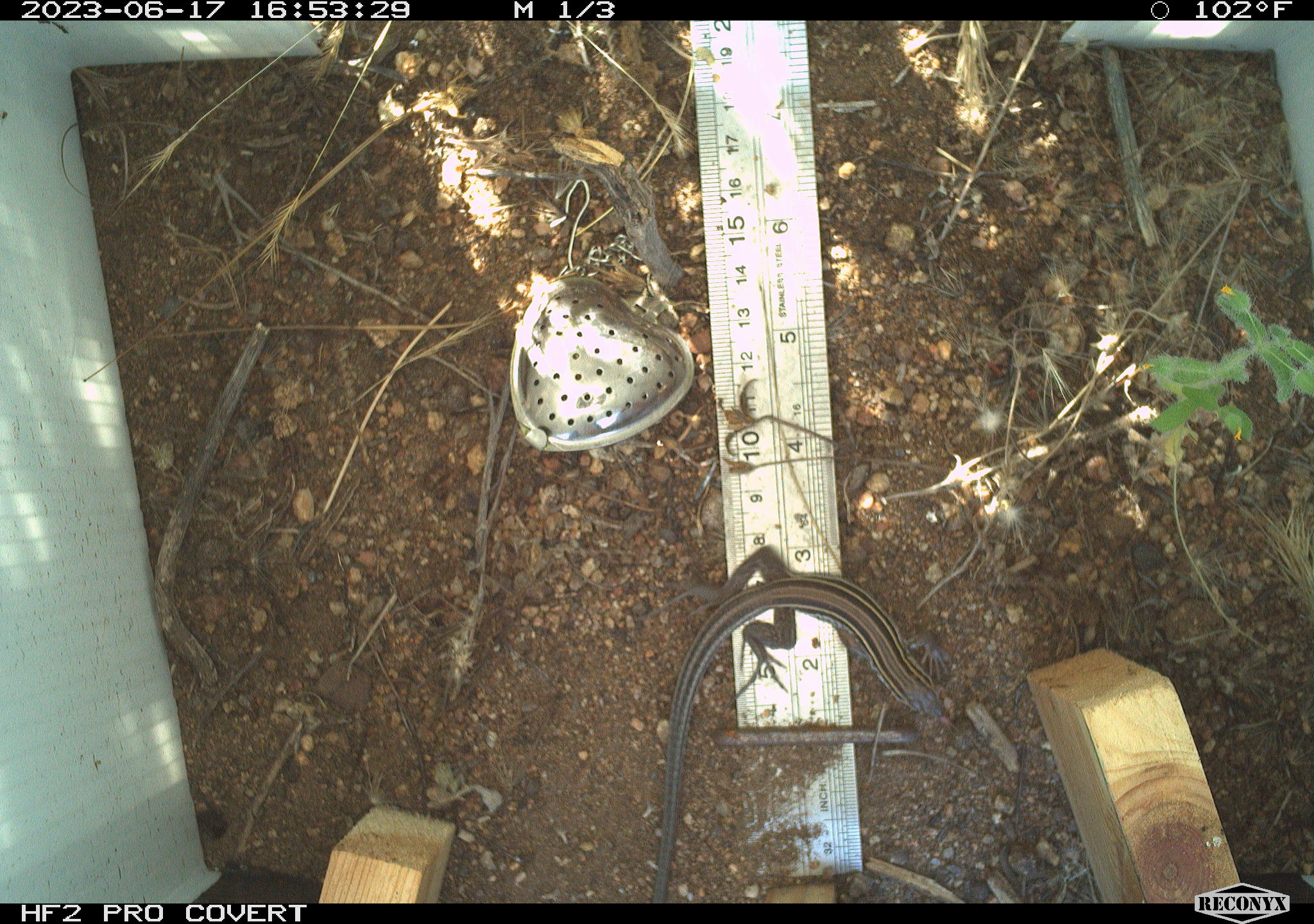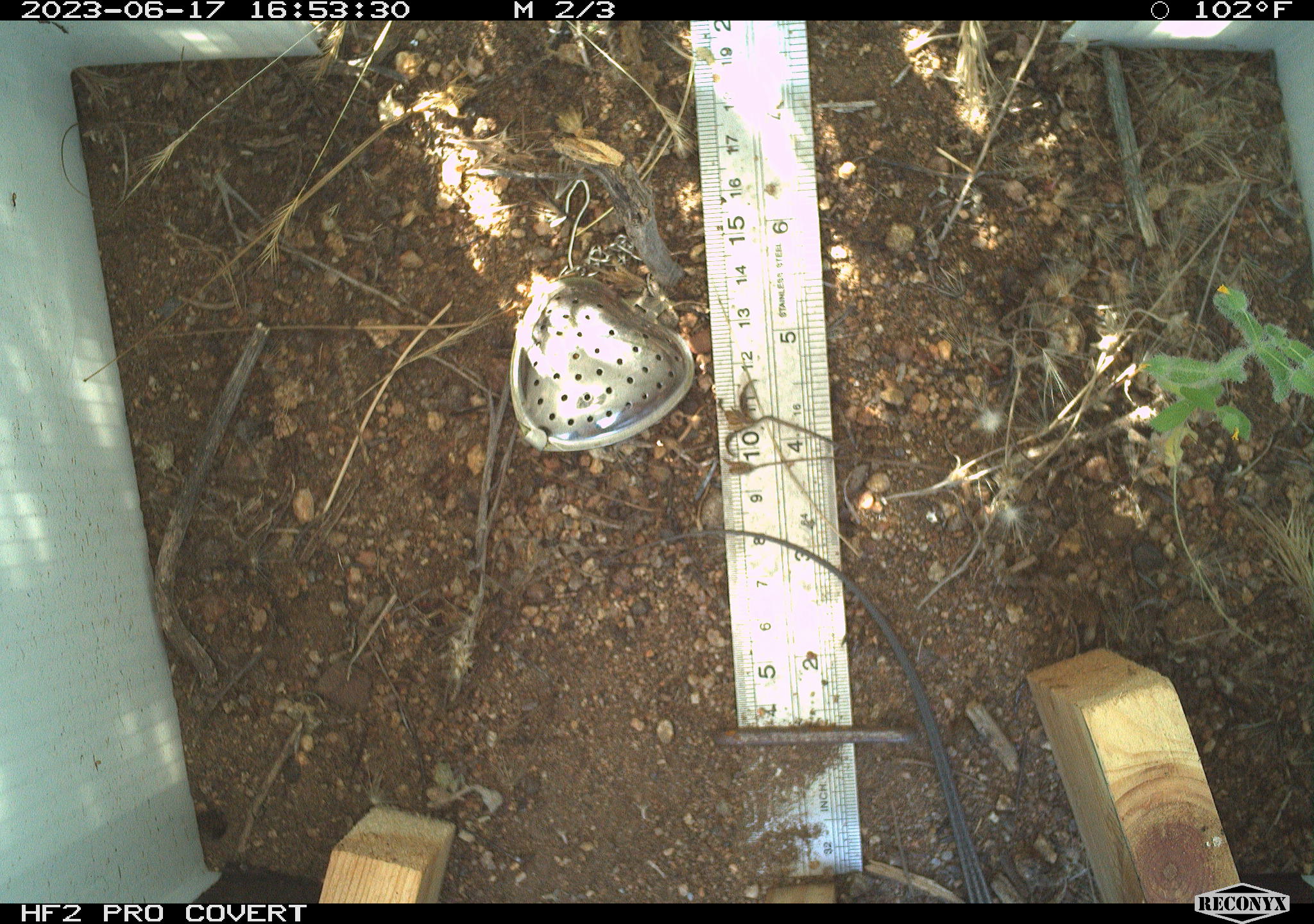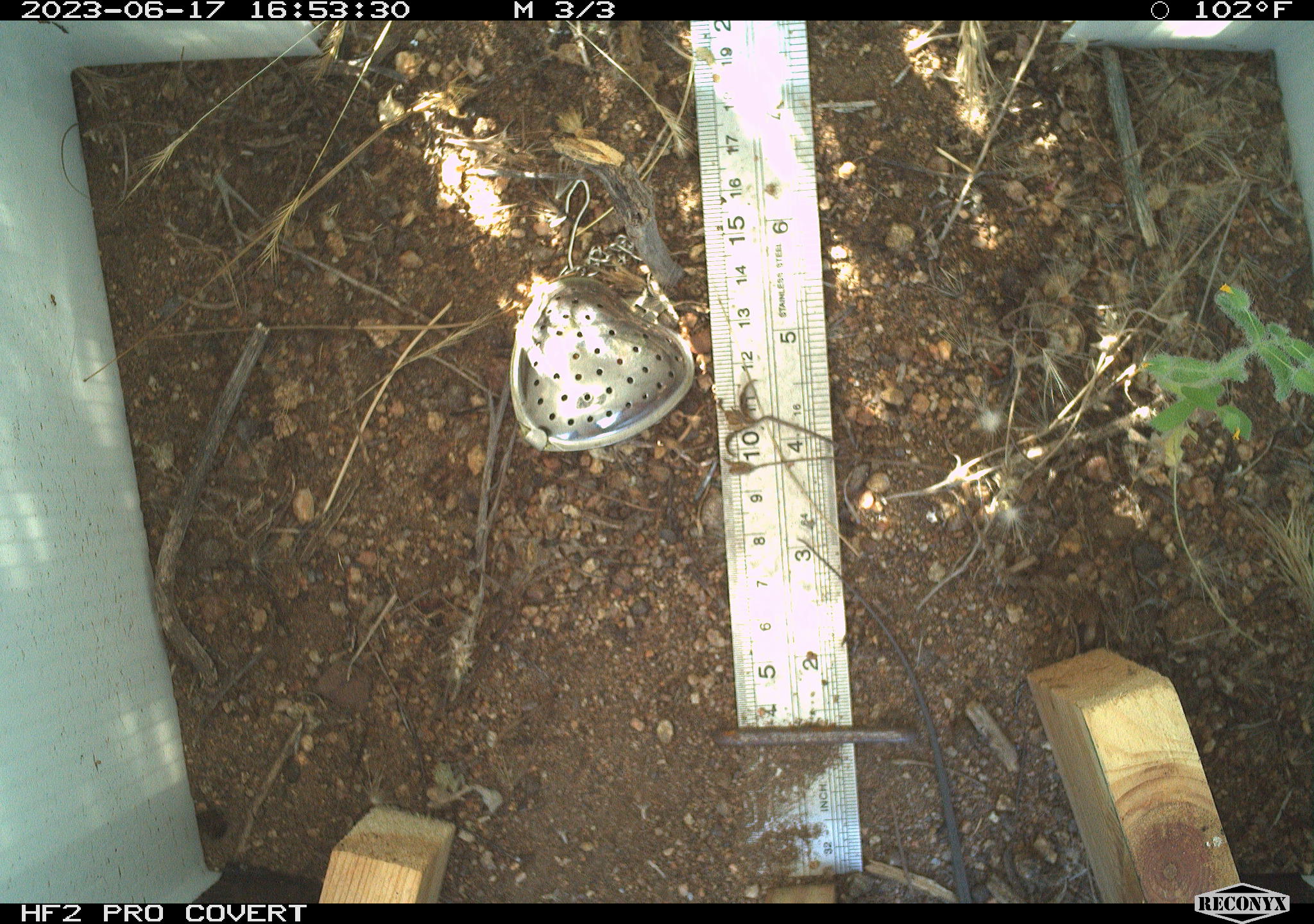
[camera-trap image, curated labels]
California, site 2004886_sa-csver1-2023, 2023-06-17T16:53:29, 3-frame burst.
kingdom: Animalia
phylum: Chordata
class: Reptilia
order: Squamata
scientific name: Squamata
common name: lizards and snakes